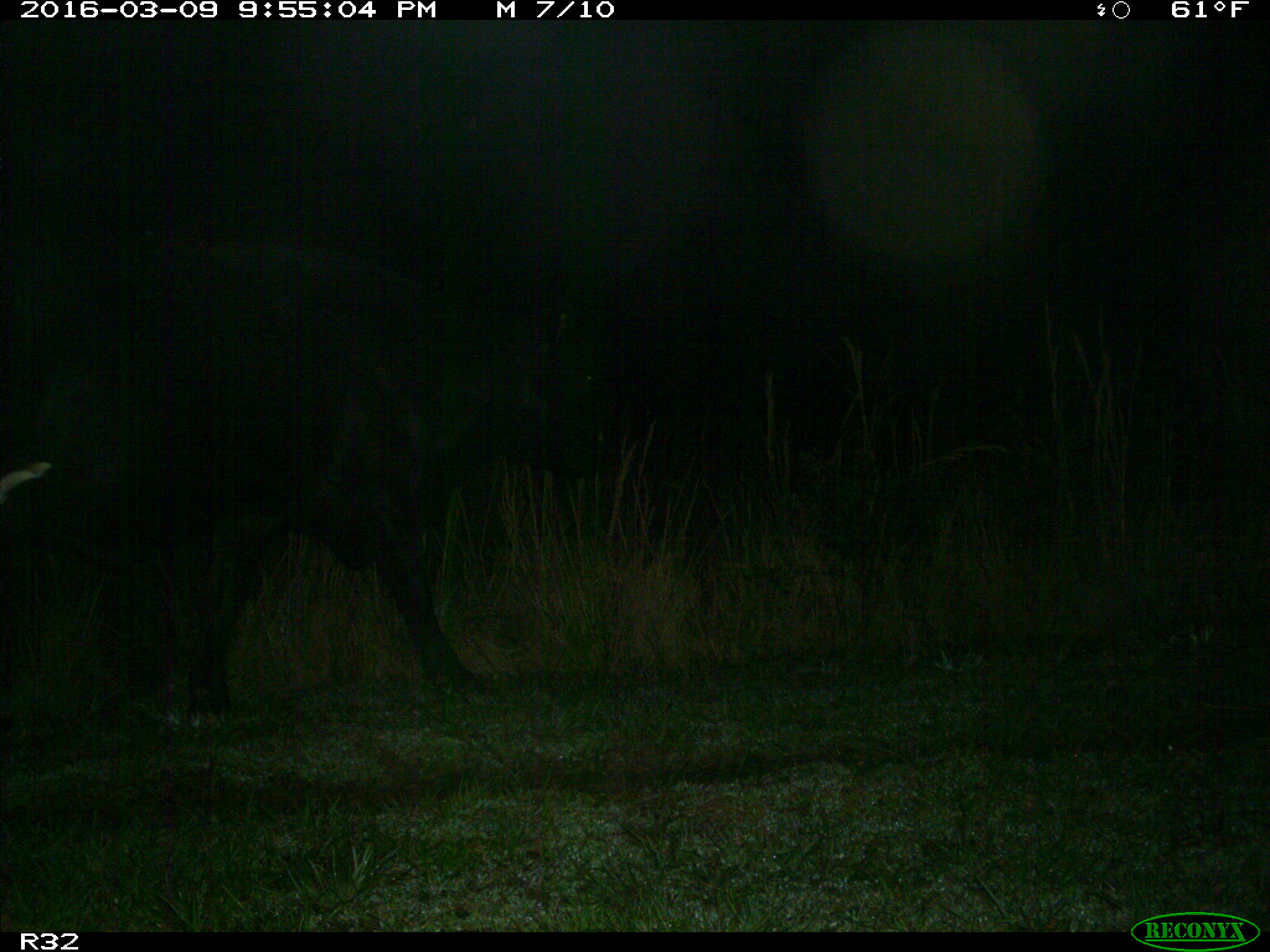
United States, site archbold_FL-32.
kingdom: Animalia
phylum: Chordata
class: Mammalia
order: Artiodactyla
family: Bovidae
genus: Bos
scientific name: Bos taurus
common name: domestic cow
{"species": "Bos taurus (domestic cow)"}